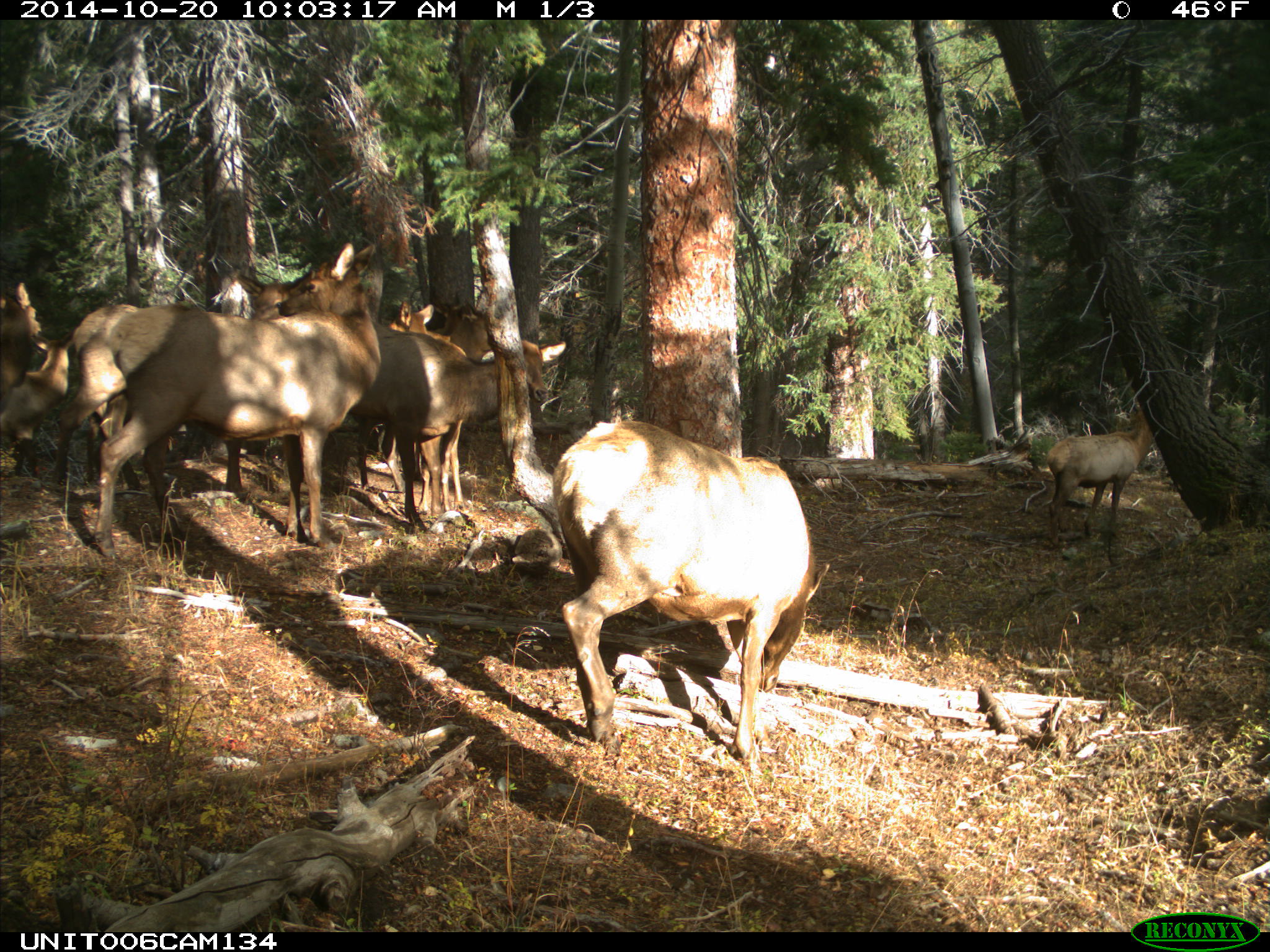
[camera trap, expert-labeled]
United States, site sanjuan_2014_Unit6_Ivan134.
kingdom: Animalia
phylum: Chordata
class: Mammalia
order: Artiodactyla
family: Cervidae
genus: Cervus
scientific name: Cervus elaphus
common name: red deer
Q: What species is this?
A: Cervus elaphus (red deer).